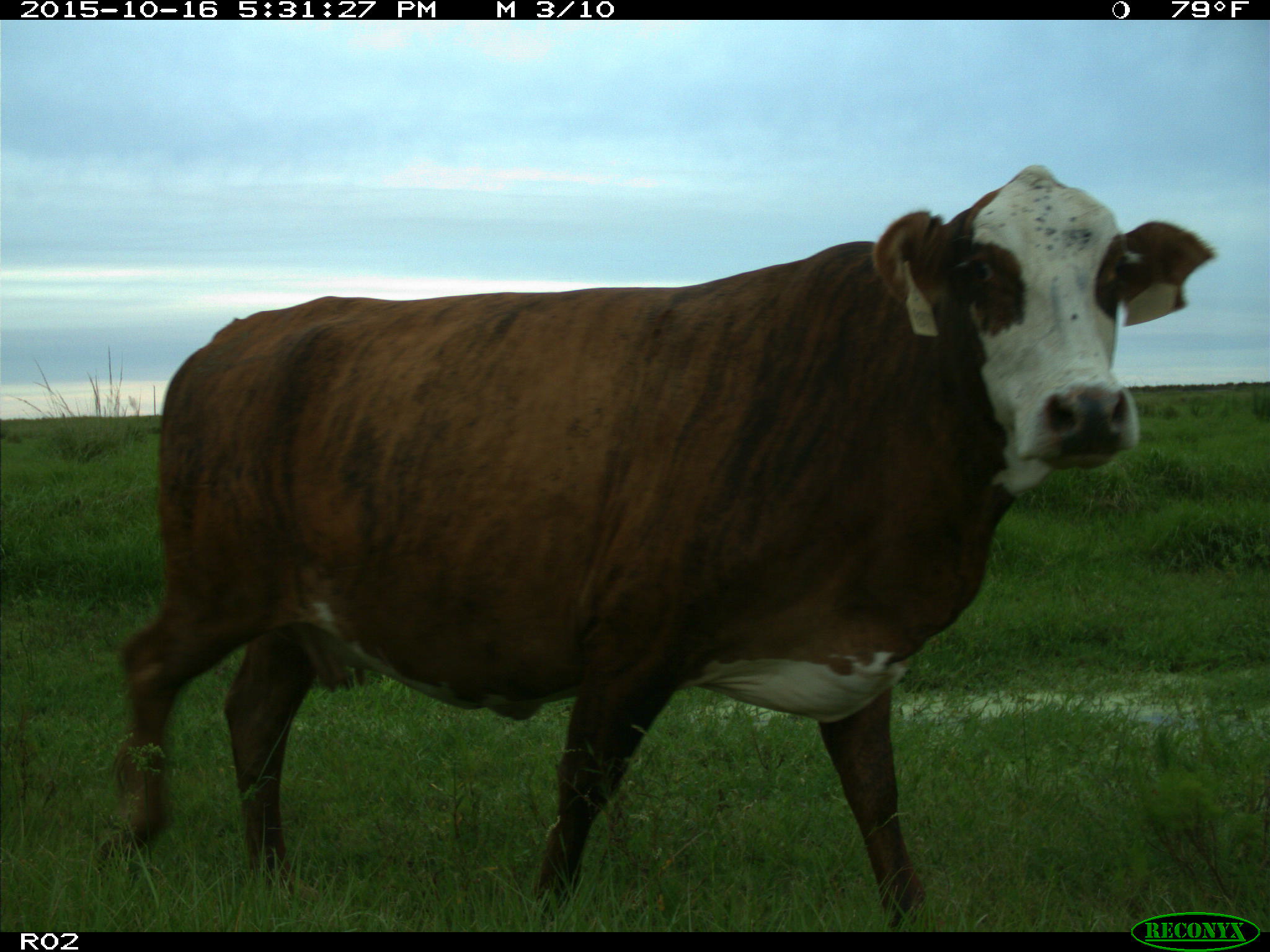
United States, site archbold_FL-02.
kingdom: Animalia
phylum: Chordata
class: Mammalia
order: Artiodactyla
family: Bovidae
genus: Bos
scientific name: Bos taurus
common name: domestic cow